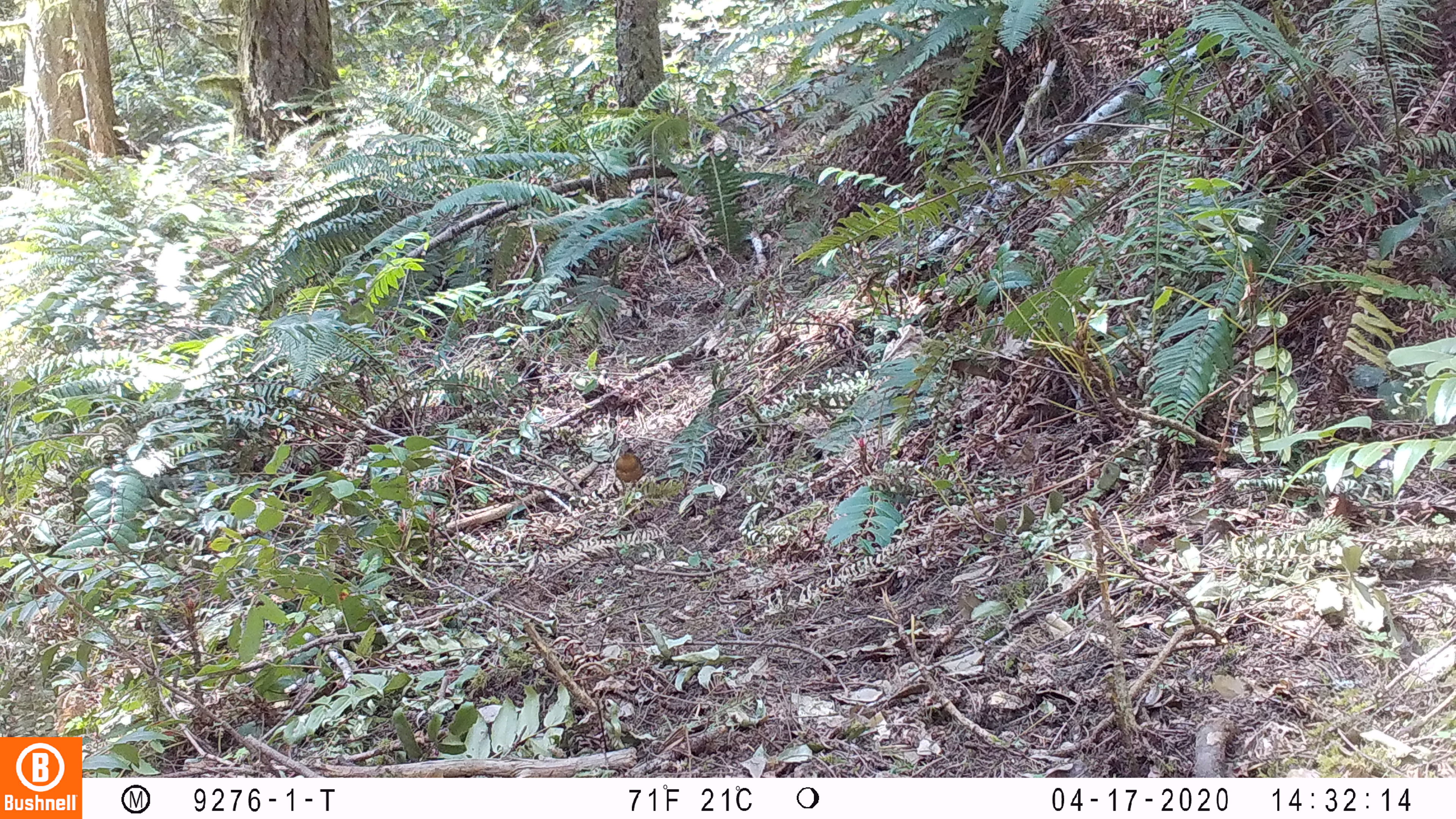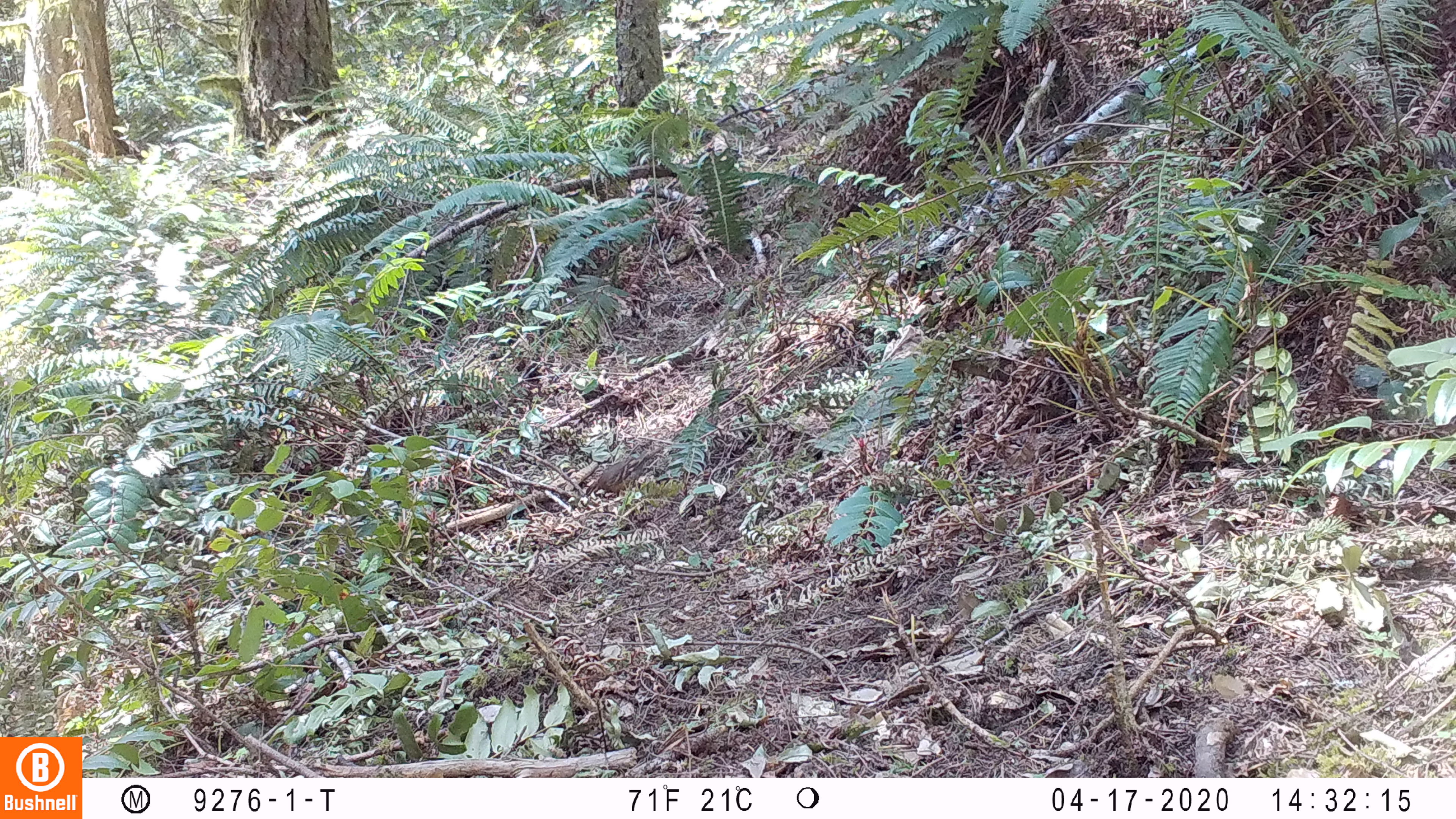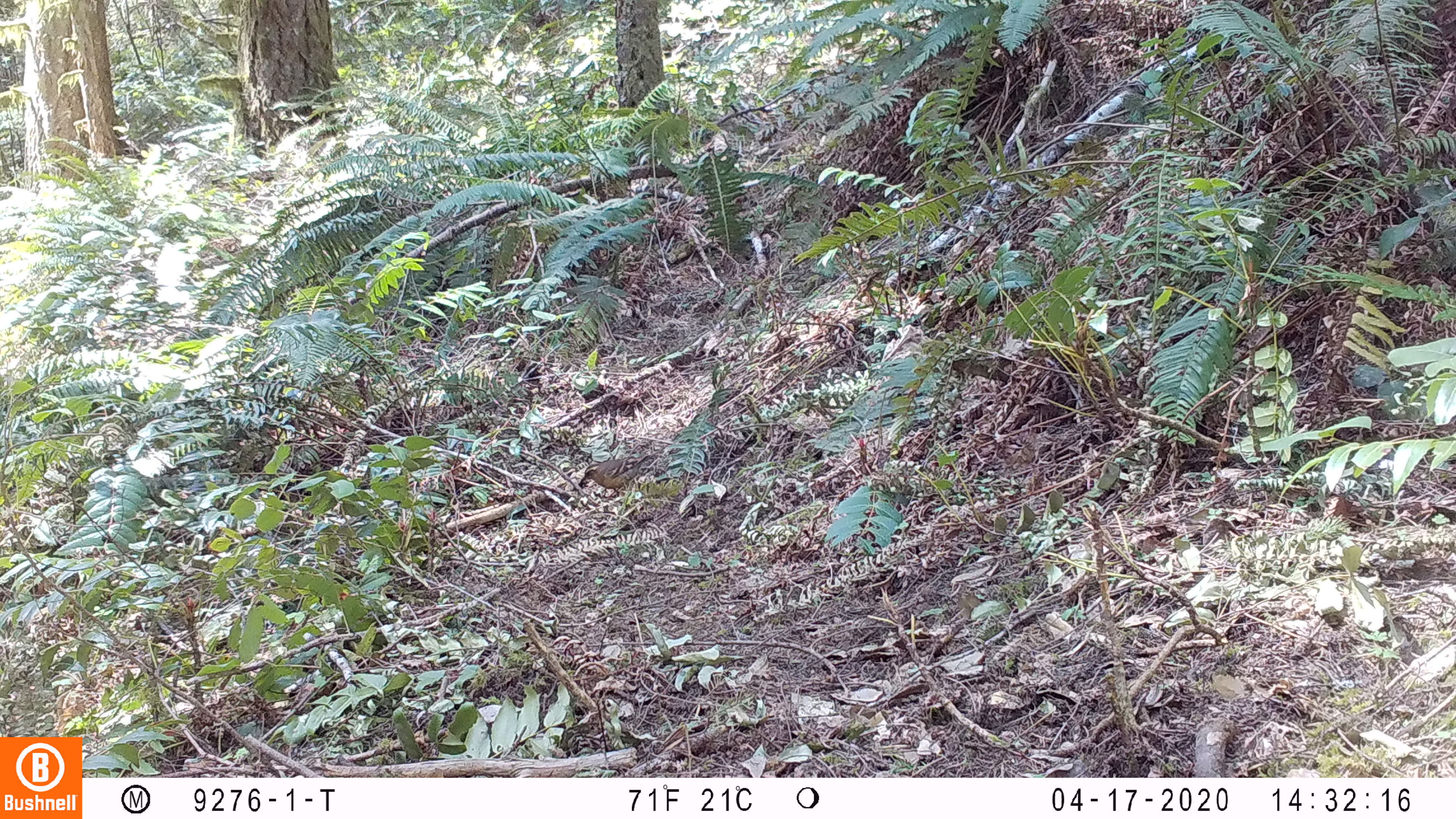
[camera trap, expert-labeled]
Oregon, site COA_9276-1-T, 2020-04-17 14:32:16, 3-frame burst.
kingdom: Animalia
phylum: Chordata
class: Aves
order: Passeriformes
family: Turdidae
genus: Ixoreus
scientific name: Ixoreus naevius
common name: varied thrush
Varied thrush (Ixoreus naevius).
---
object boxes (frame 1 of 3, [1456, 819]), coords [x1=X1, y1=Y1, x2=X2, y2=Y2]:
varied thrush: [x1=609, y1=438, x2=648, y2=499]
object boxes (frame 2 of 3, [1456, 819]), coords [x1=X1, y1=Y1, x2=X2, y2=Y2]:
varied thrush: [x1=585, y1=451, x2=649, y2=502]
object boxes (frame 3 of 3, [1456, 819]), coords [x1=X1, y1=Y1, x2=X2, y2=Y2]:
varied thrush: [x1=581, y1=453, x2=650, y2=496]